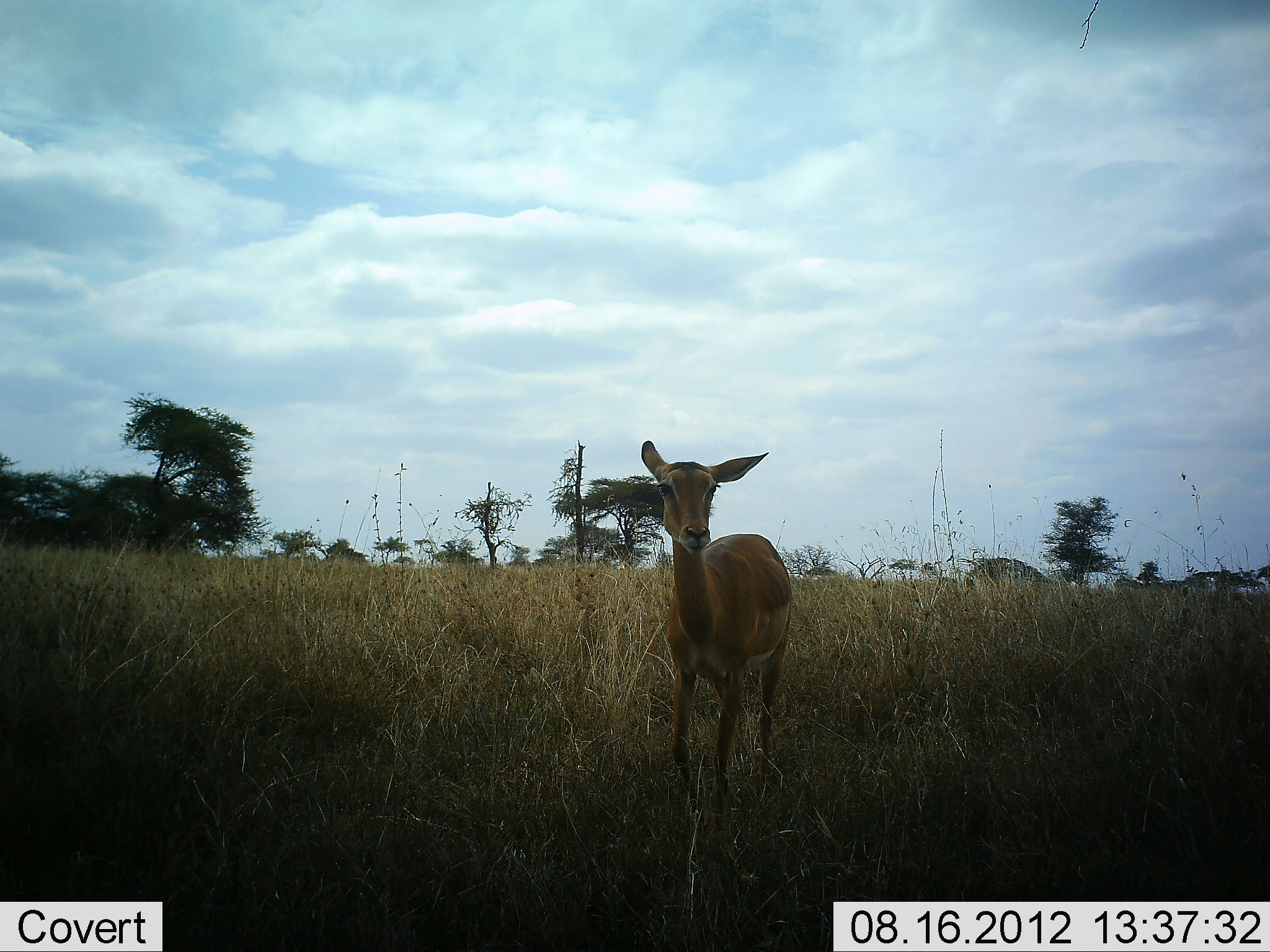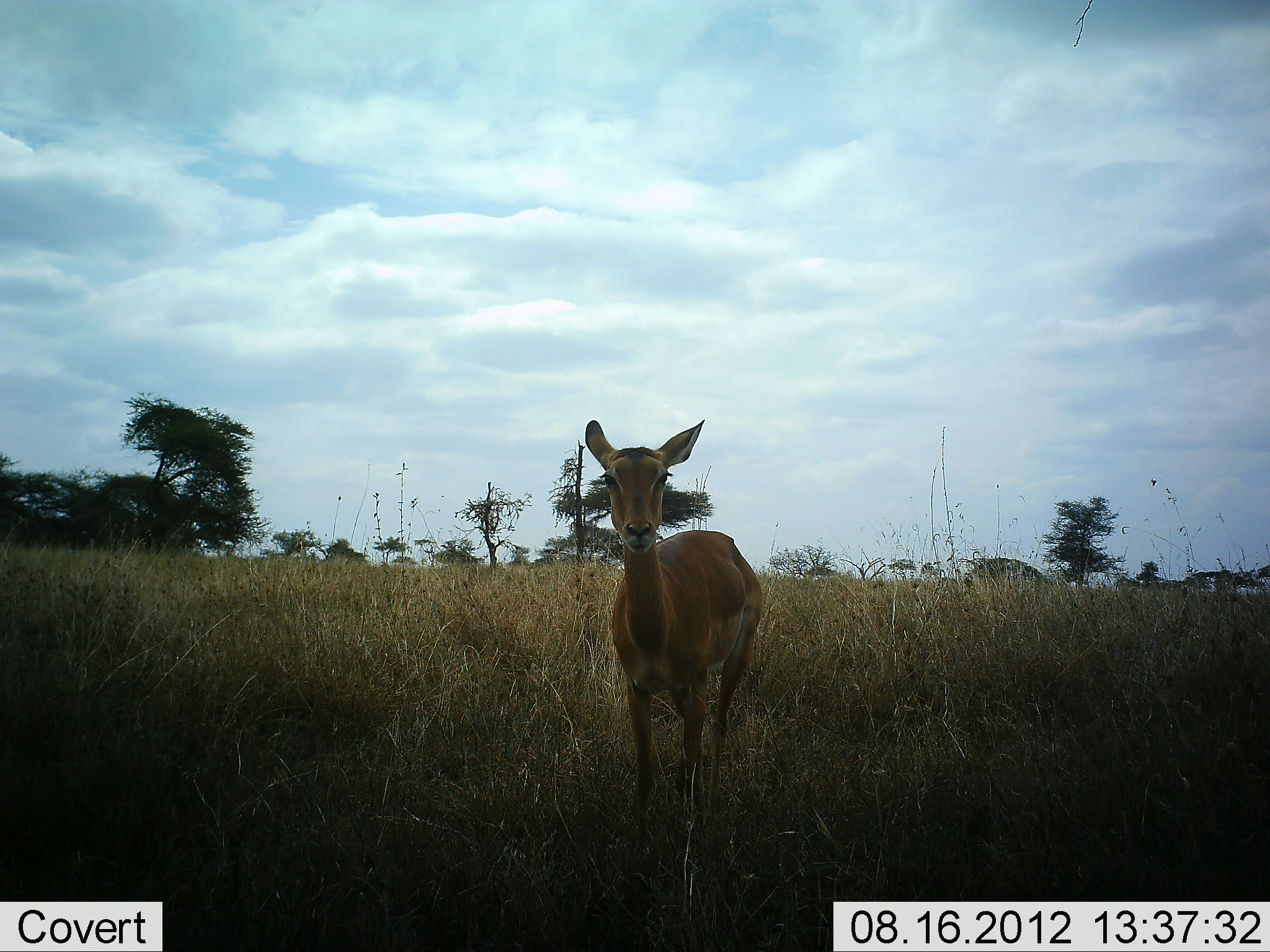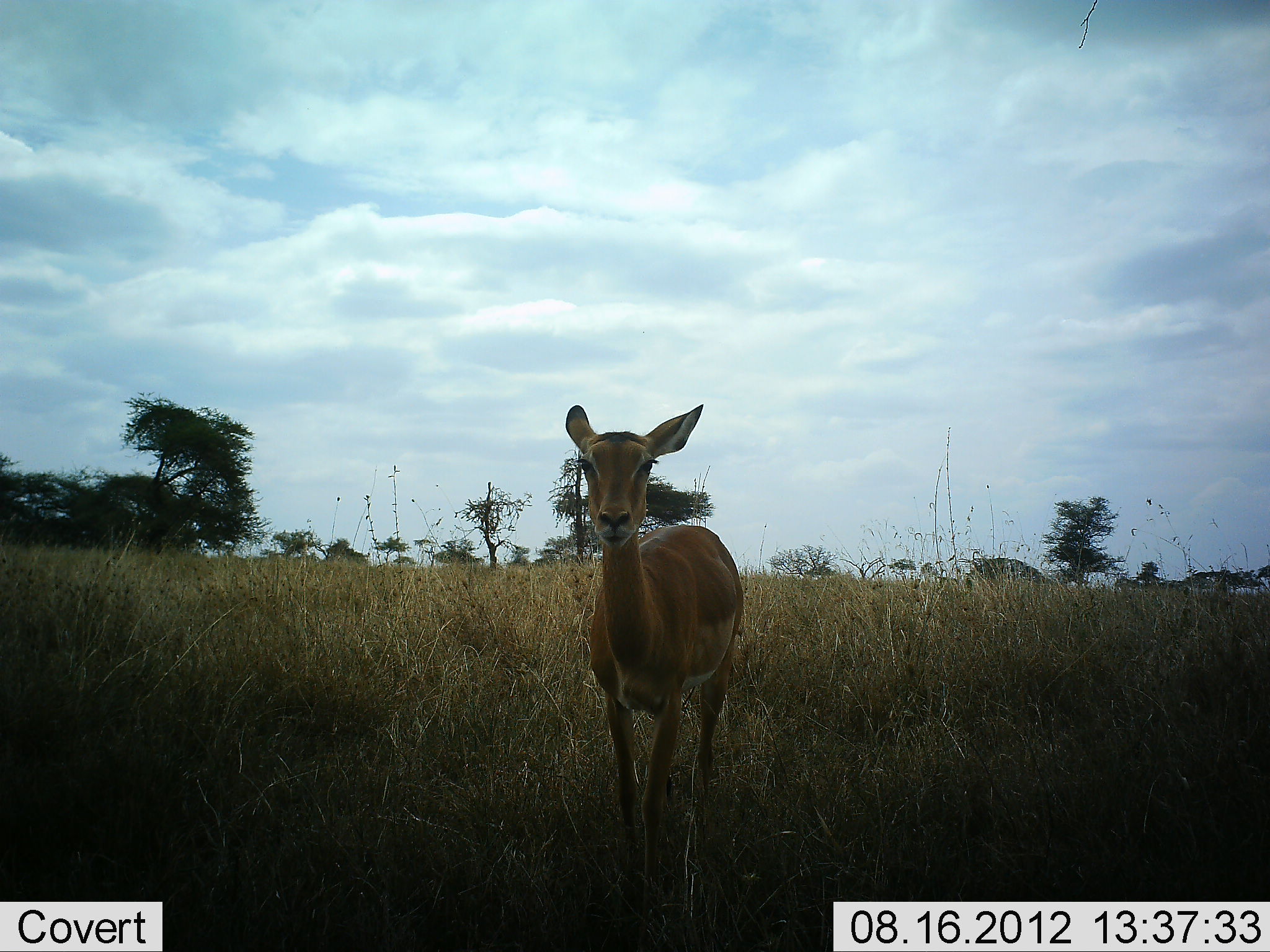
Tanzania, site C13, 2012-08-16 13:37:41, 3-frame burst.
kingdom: Animalia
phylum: Chordata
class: Mammalia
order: Artiodactyla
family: Bovidae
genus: Aepyceros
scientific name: Aepyceros melampus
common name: impala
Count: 1.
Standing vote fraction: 30%.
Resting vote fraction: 0%.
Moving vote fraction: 70%.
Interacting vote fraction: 0%.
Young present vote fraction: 0%.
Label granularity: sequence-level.